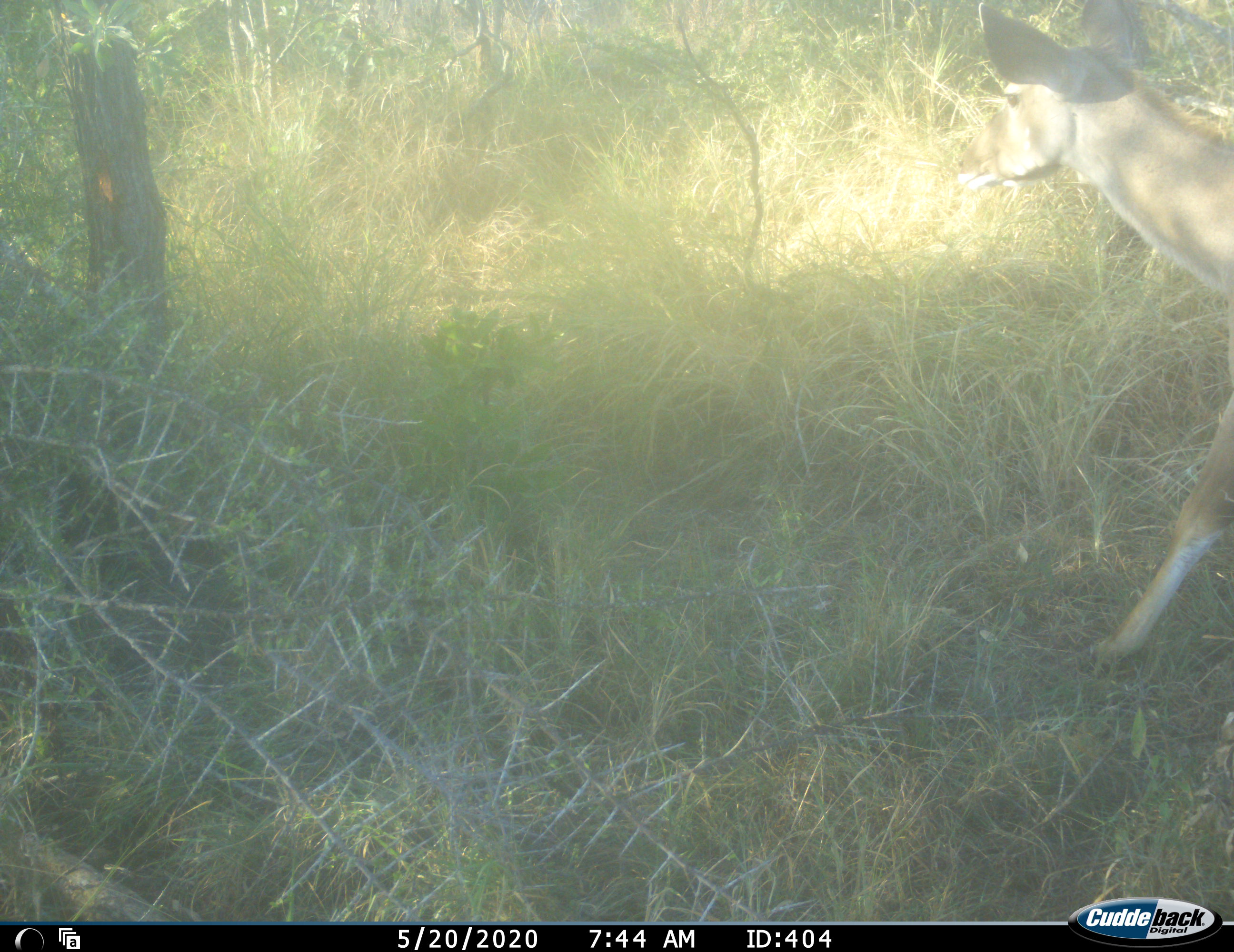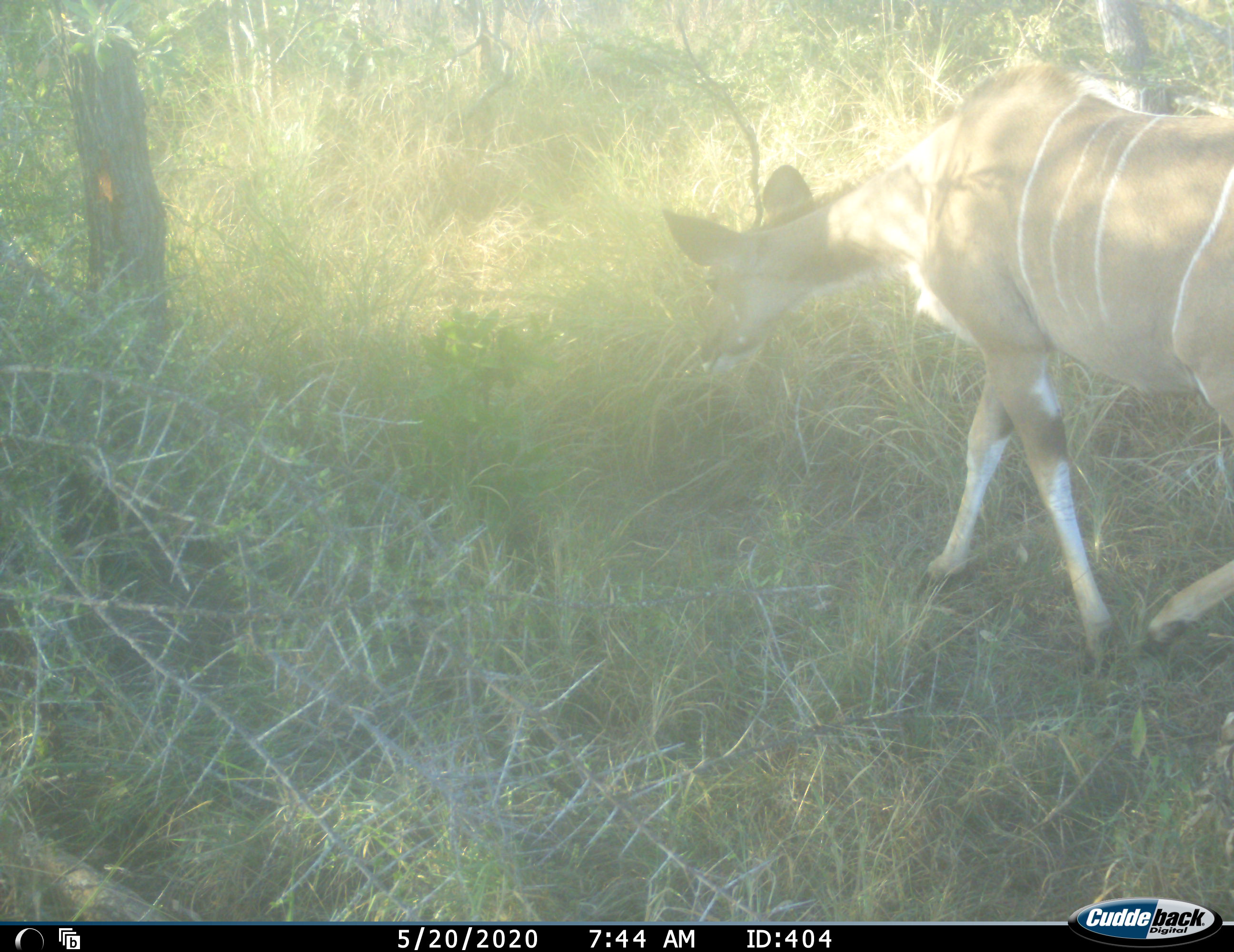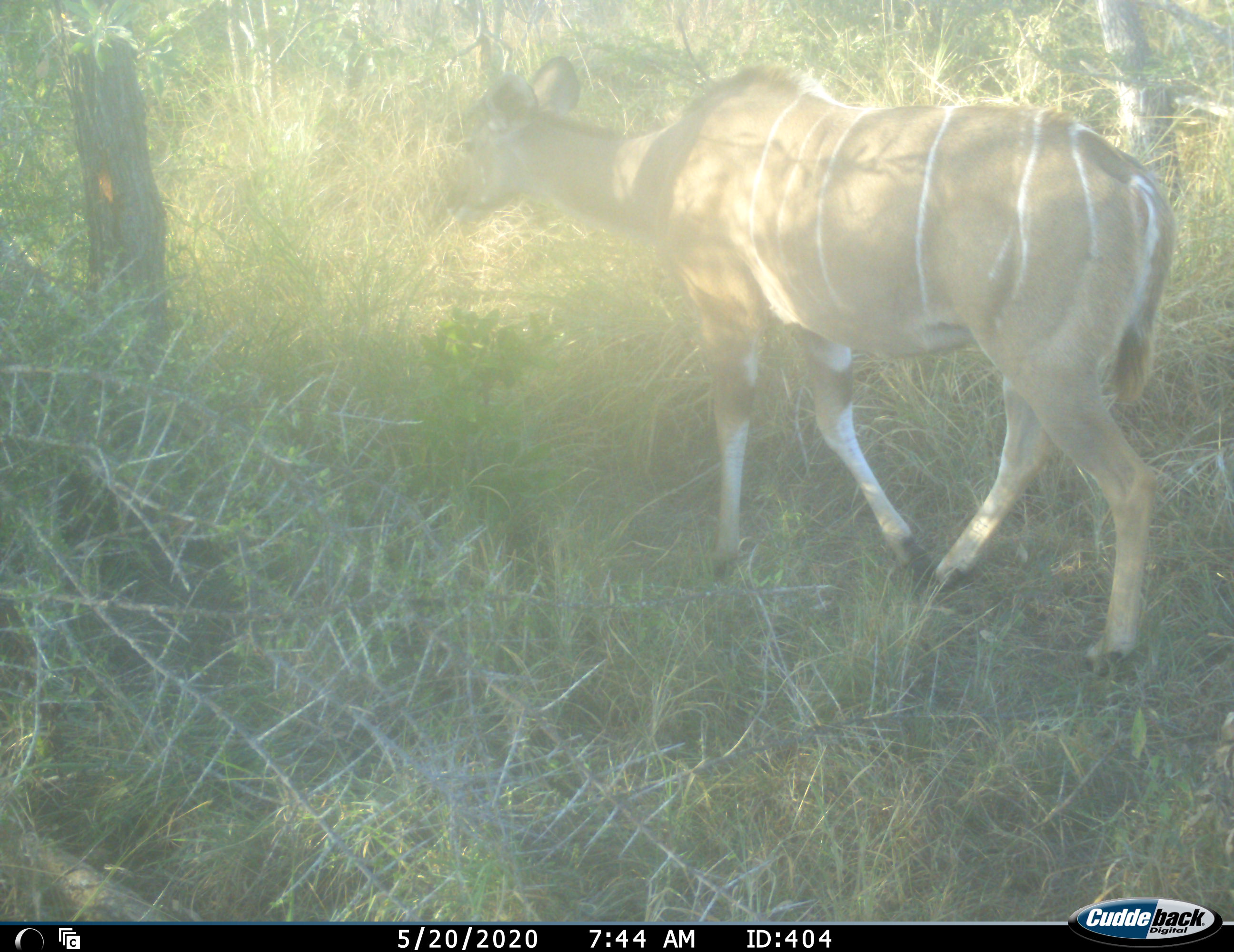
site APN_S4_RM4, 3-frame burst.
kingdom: Animalia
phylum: Chordata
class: Mammalia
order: Artiodactyla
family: Bovidae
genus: Tragelaphus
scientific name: Tragelaphus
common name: kudu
Kudu (Tragelaphus), count 1. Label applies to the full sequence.